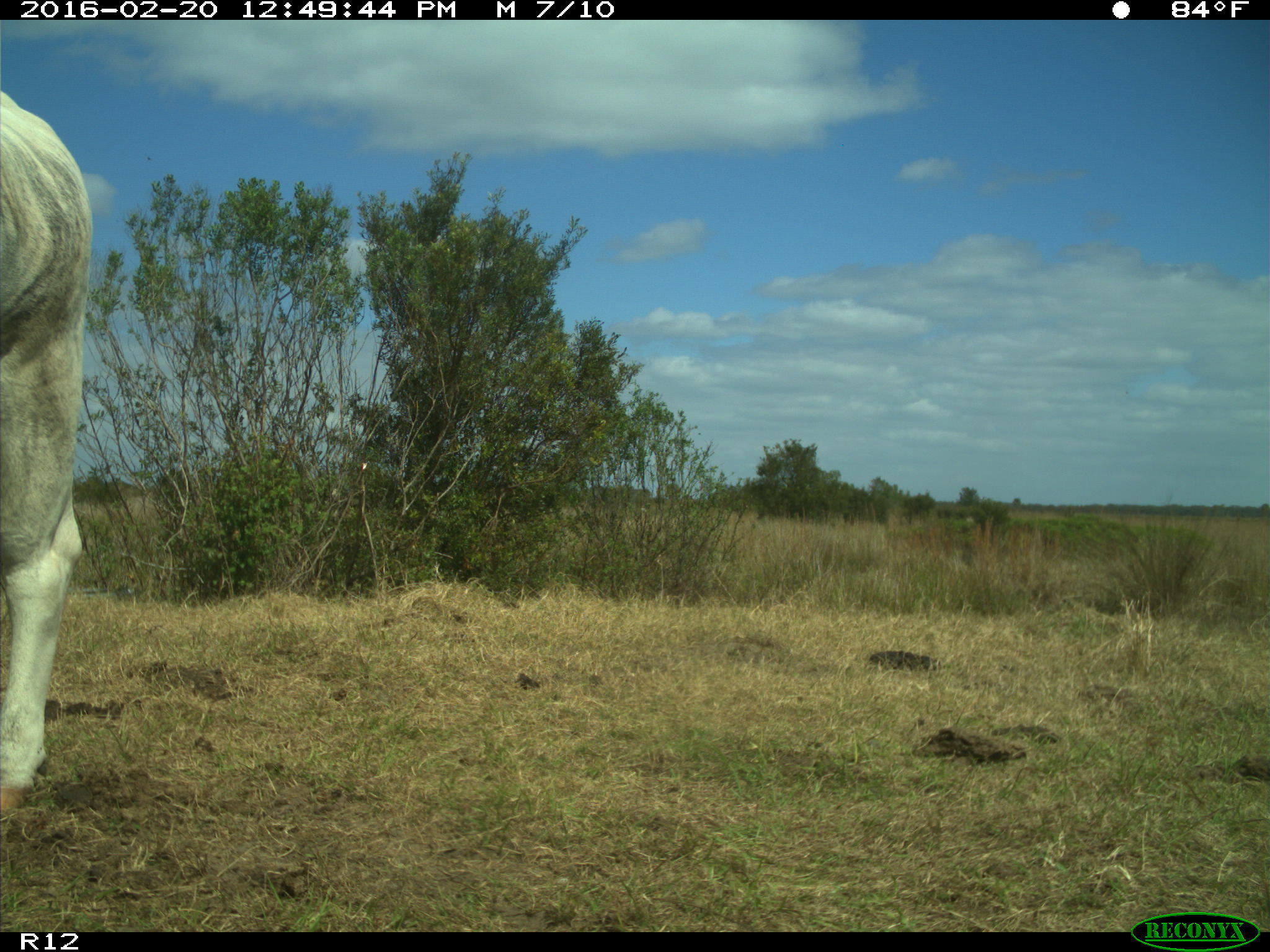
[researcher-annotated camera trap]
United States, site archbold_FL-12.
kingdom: Animalia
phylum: Chordata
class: Mammalia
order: Artiodactyla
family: Bovidae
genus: Bos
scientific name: Bos taurus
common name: domestic cow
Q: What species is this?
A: Bos taurus (domestic cow).